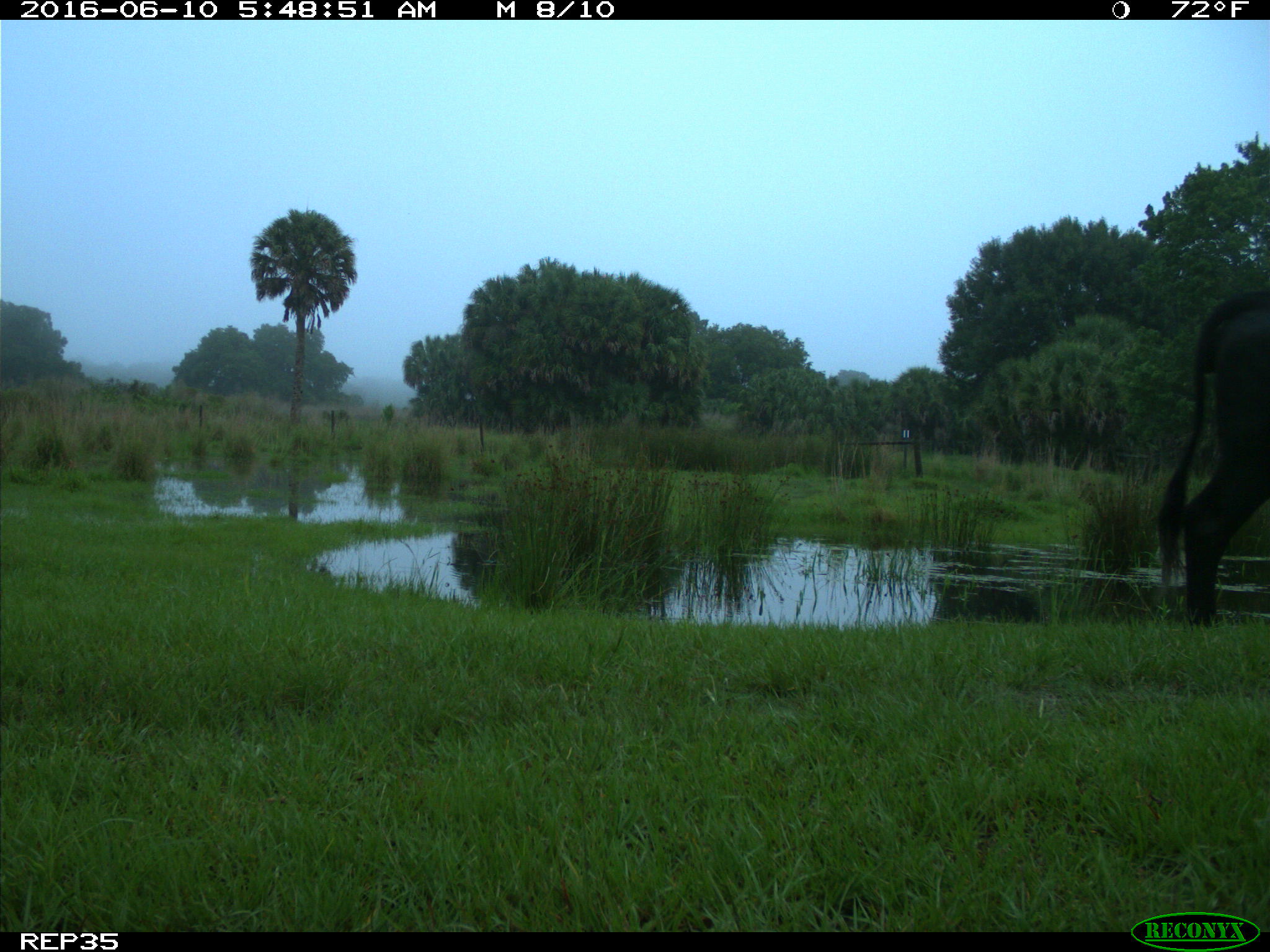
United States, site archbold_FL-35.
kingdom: Animalia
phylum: Chordata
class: Mammalia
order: Artiodactyla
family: Bovidae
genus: Bos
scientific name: Bos taurus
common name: domestic cow